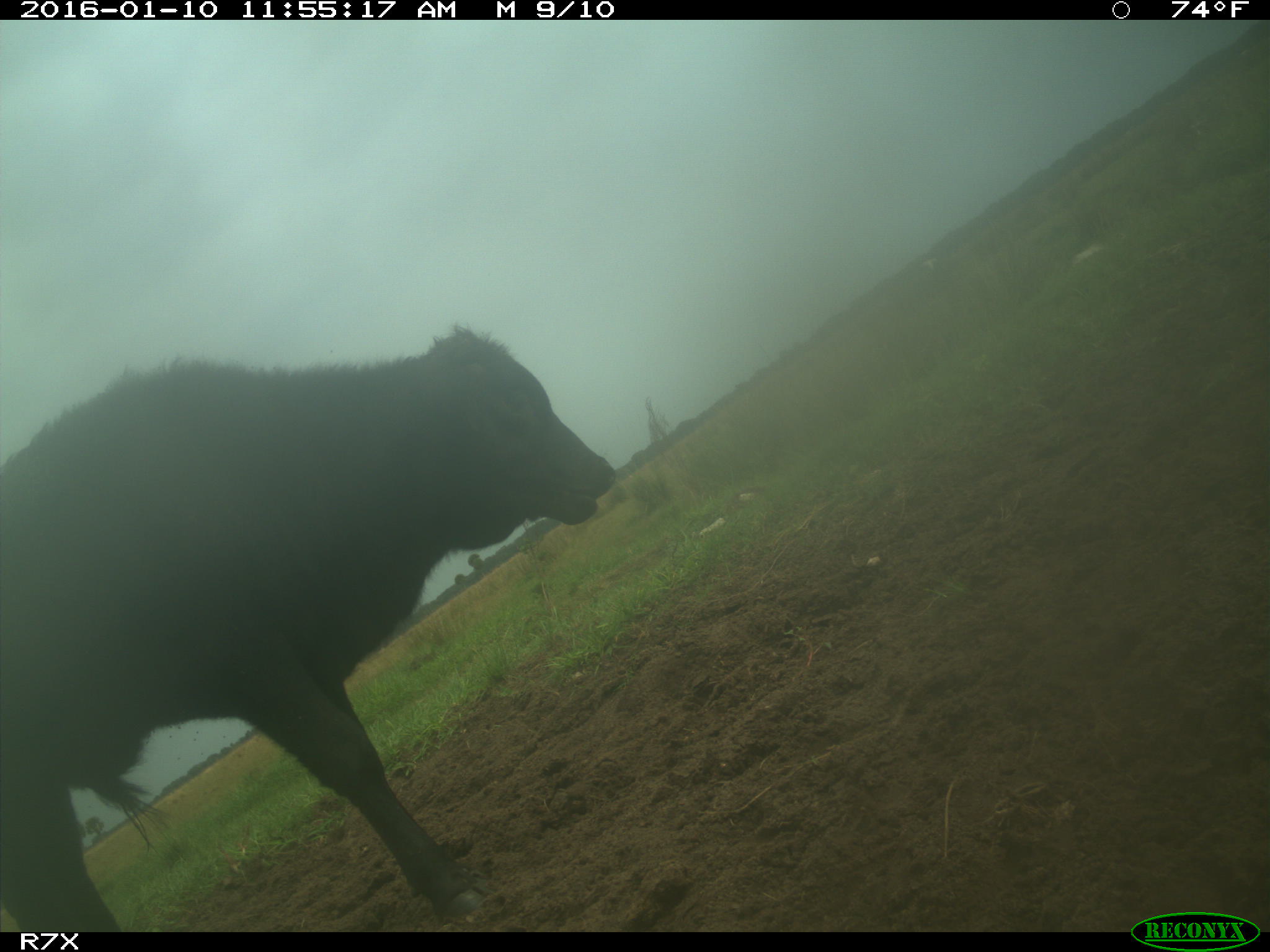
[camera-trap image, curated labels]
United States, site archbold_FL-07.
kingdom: Animalia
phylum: Chordata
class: Mammalia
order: Artiodactyla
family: Bovidae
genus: Bos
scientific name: Bos taurus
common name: domestic cow